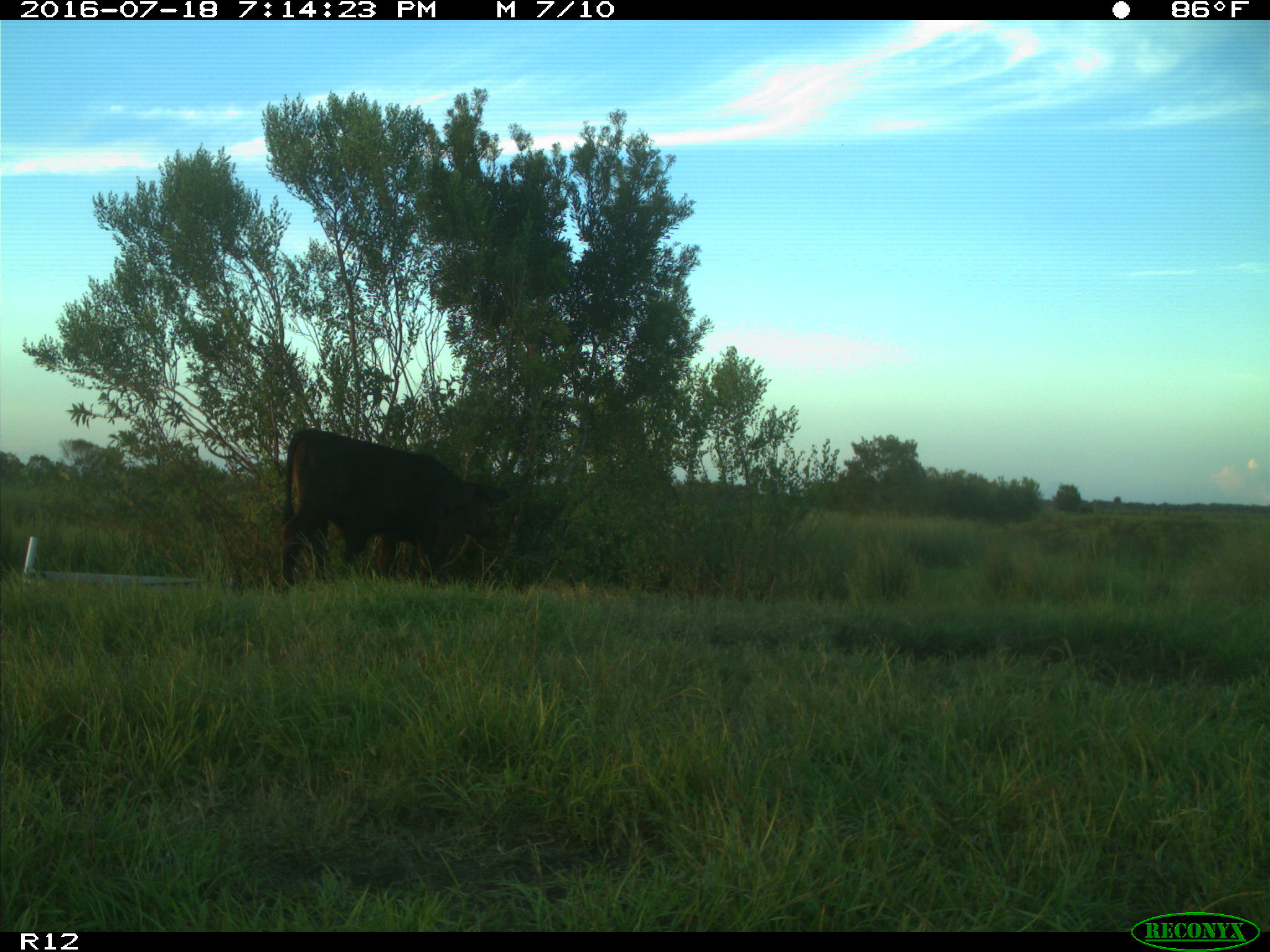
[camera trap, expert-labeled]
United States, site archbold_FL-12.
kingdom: Animalia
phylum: Chordata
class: Mammalia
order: Artiodactyla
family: Bovidae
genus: Bos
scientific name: Bos taurus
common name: domestic cow